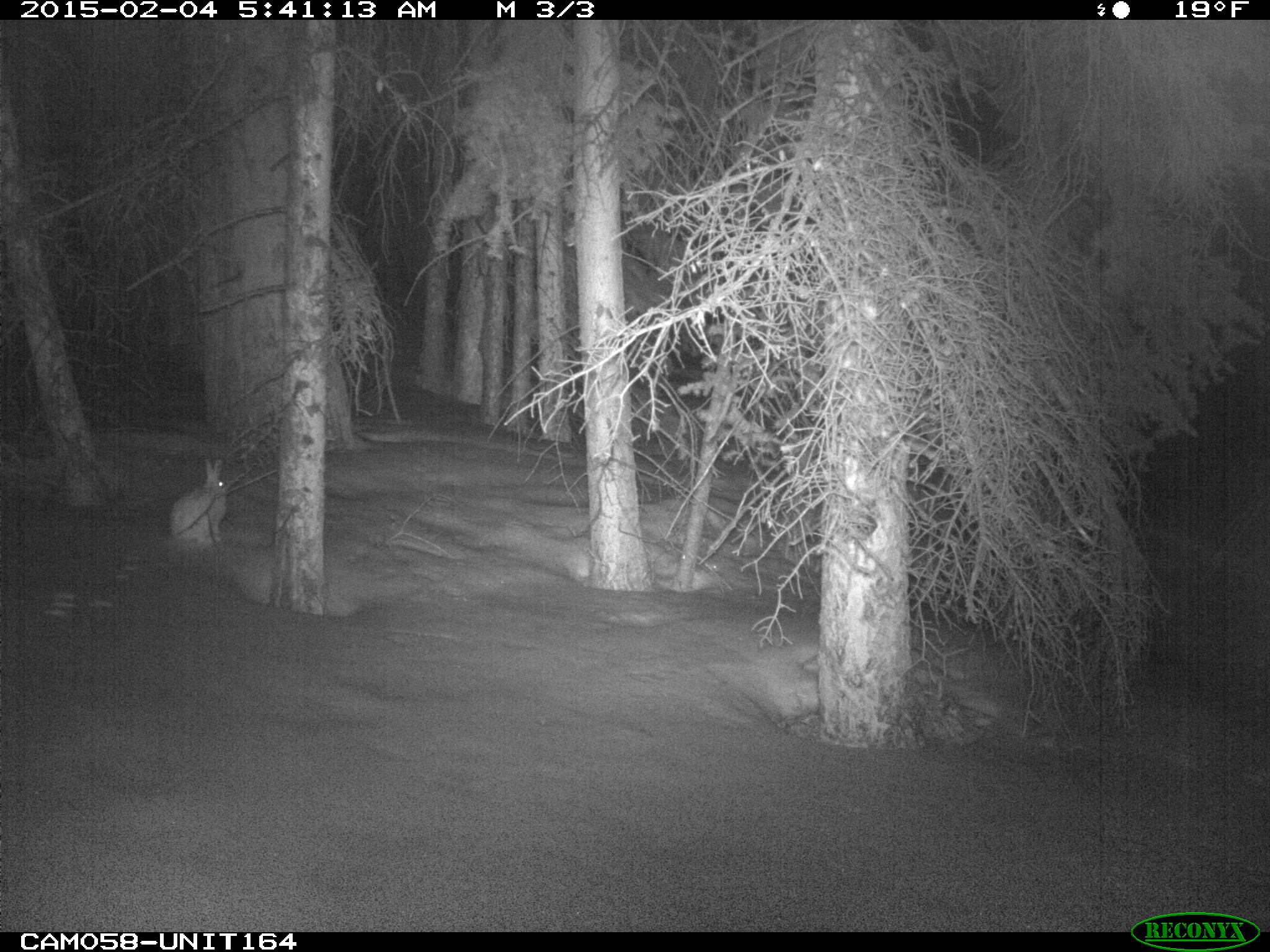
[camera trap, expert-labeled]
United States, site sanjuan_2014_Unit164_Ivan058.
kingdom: Animalia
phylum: Chordata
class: Mammalia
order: Lagomorpha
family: Leporidae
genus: Lepus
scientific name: Lepus americanus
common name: snowshoe hare